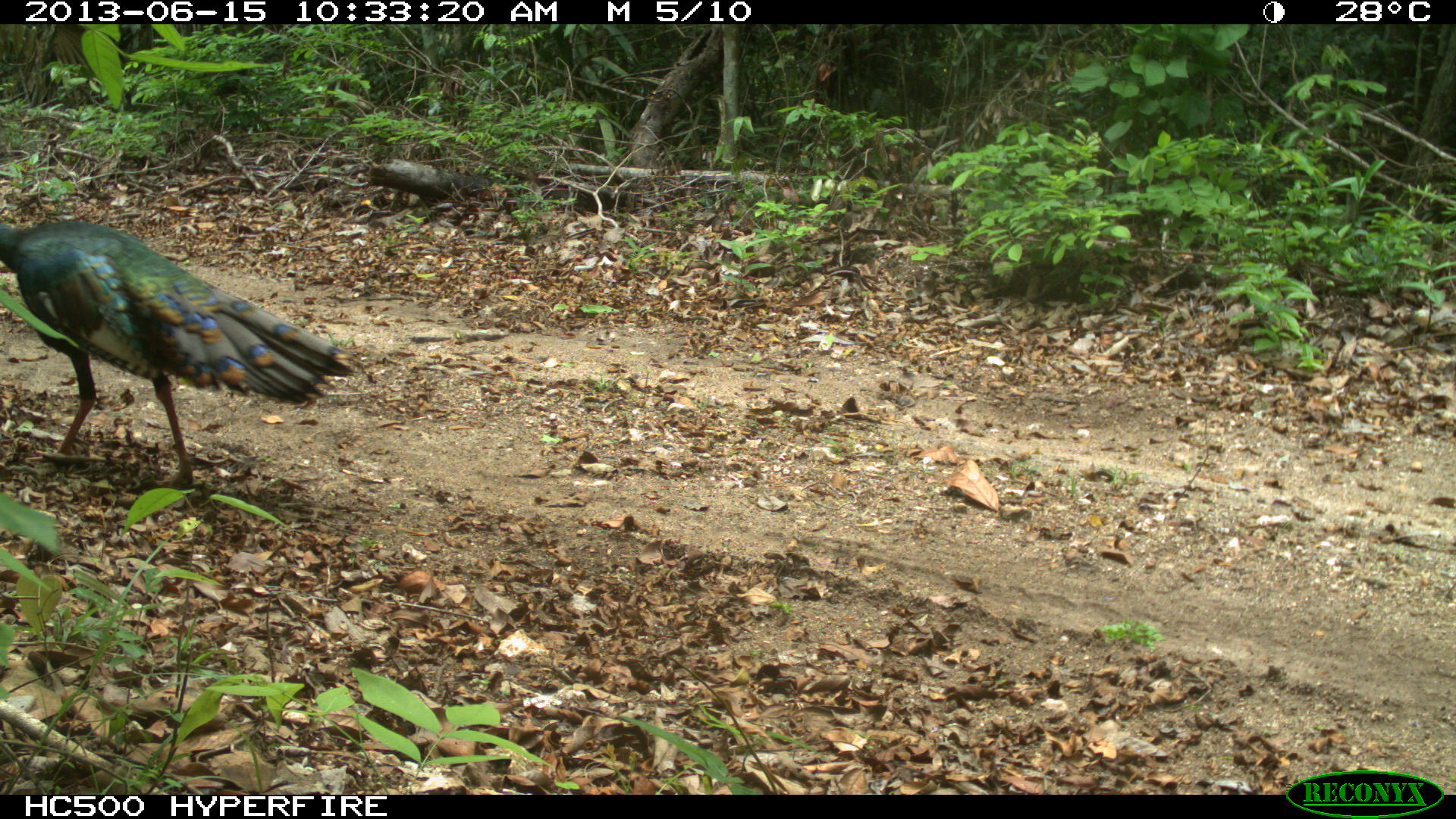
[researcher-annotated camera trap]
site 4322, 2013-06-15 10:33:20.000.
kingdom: Animalia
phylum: Chordata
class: Aves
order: Galliformes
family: Phasianidae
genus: Meleagris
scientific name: Meleagris ocellata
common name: ocellated turkey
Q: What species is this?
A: Meleagris ocellata (ocellated turkey).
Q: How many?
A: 1.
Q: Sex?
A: Male.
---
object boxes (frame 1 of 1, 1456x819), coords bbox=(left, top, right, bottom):
meleagris ocellata: bbox=(0, 219, 359, 488)